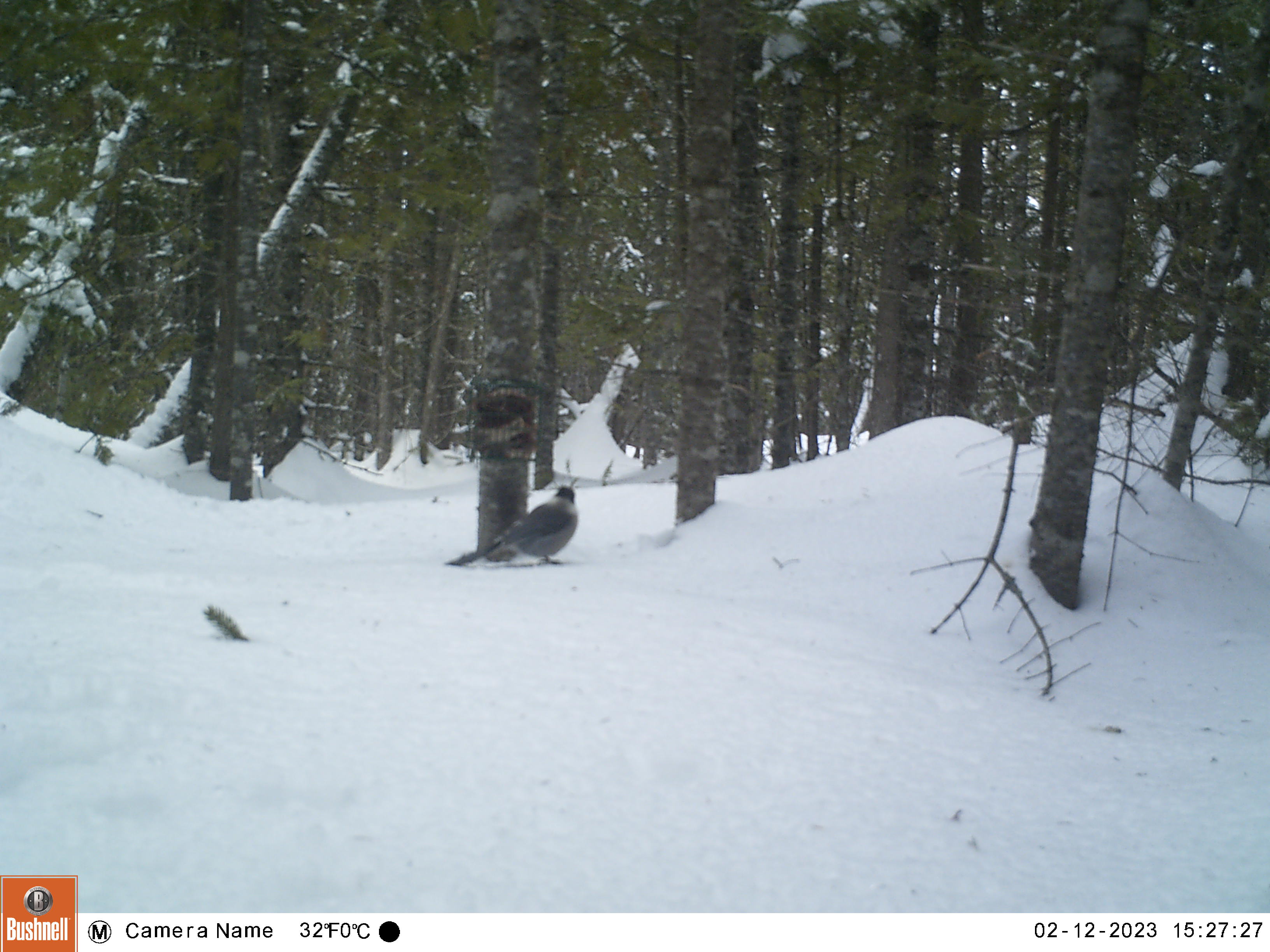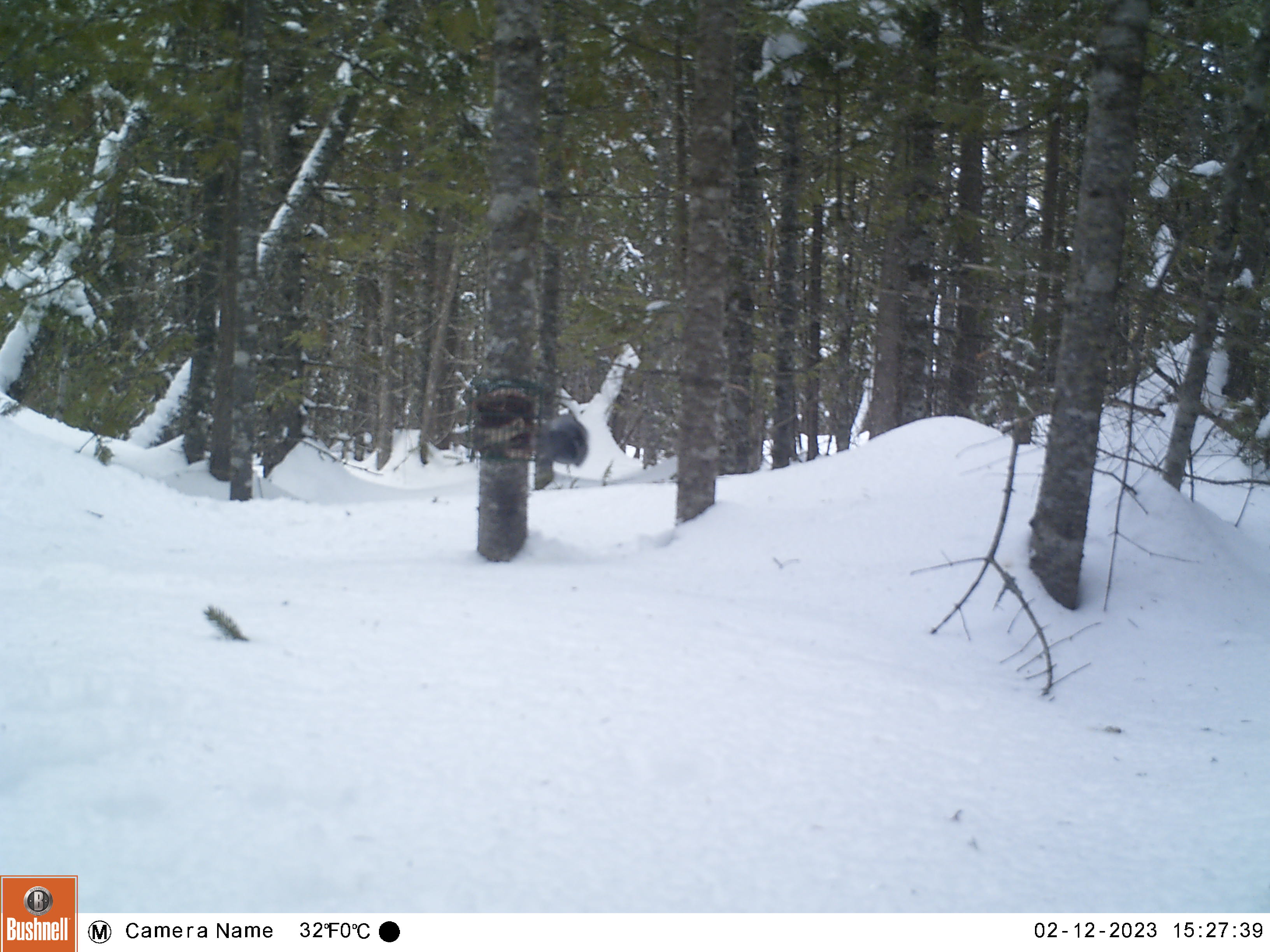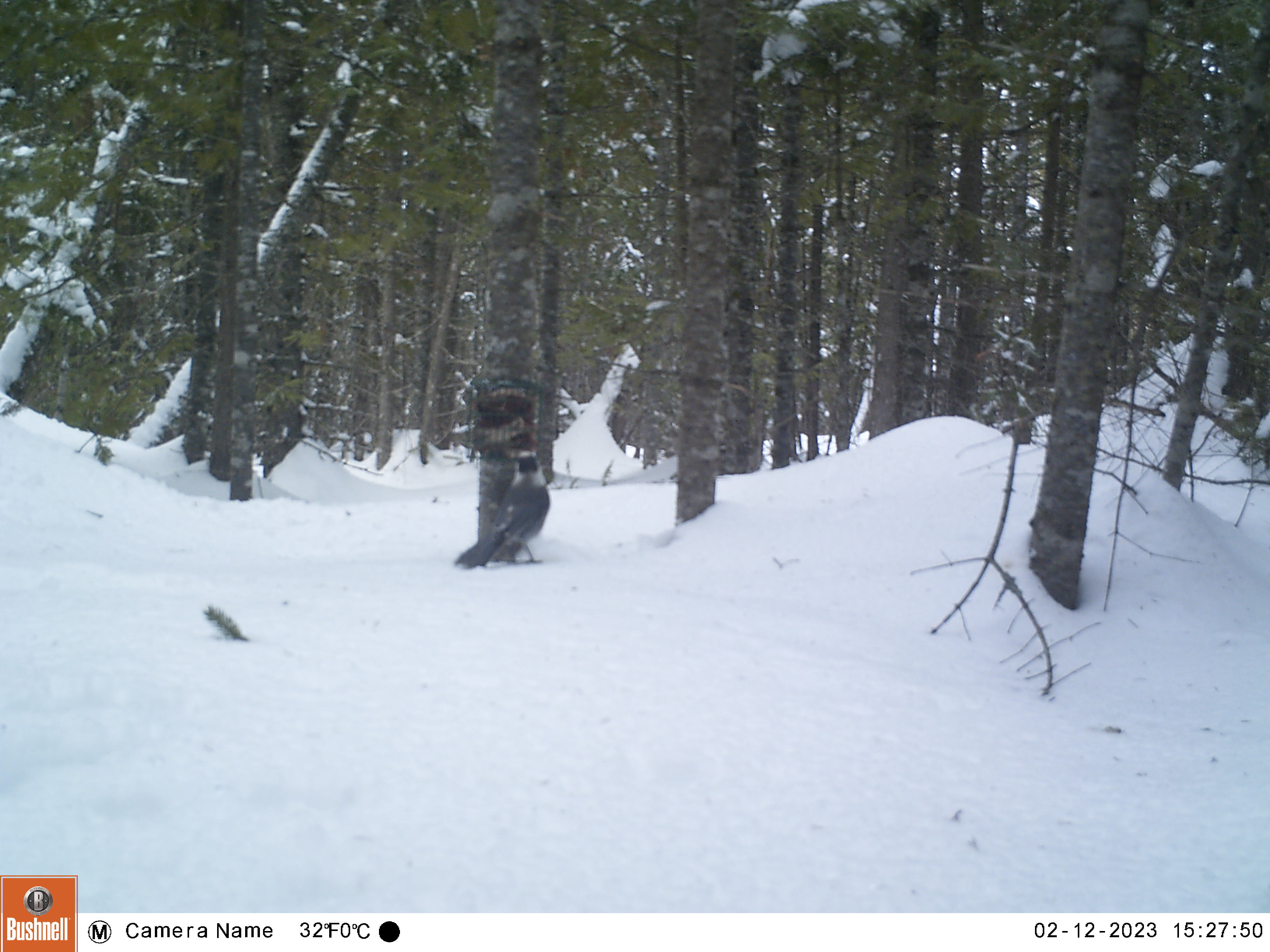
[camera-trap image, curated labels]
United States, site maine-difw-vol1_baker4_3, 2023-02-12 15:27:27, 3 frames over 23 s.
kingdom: Animalia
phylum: Chordata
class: Aves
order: Passeriformes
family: Corvidae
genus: Perisoreus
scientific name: Perisoreus canadensis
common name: canada jay